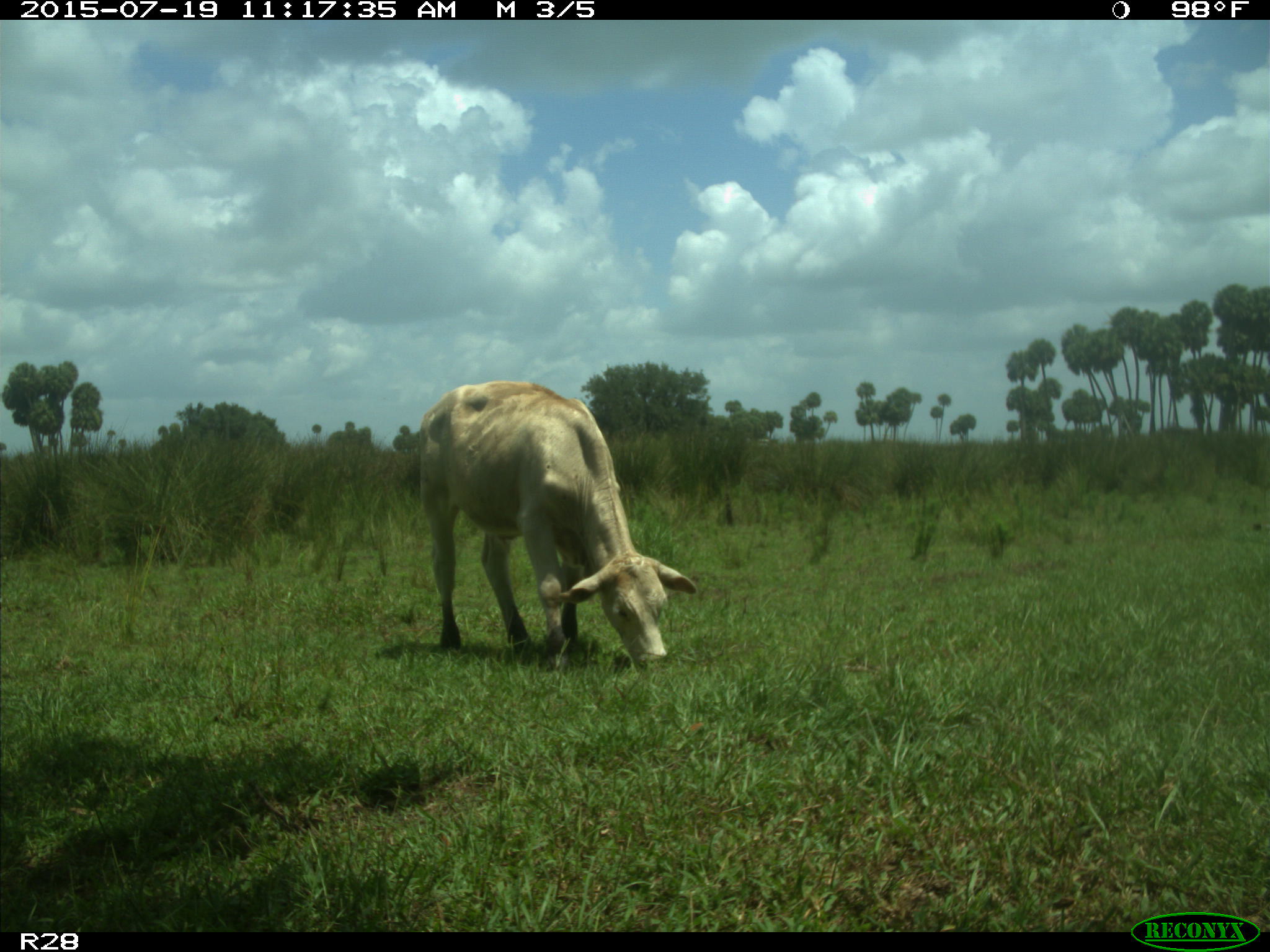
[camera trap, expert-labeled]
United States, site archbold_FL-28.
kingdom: Animalia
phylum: Chordata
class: Mammalia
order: Artiodactyla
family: Bovidae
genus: Bos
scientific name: Bos taurus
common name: domestic cow